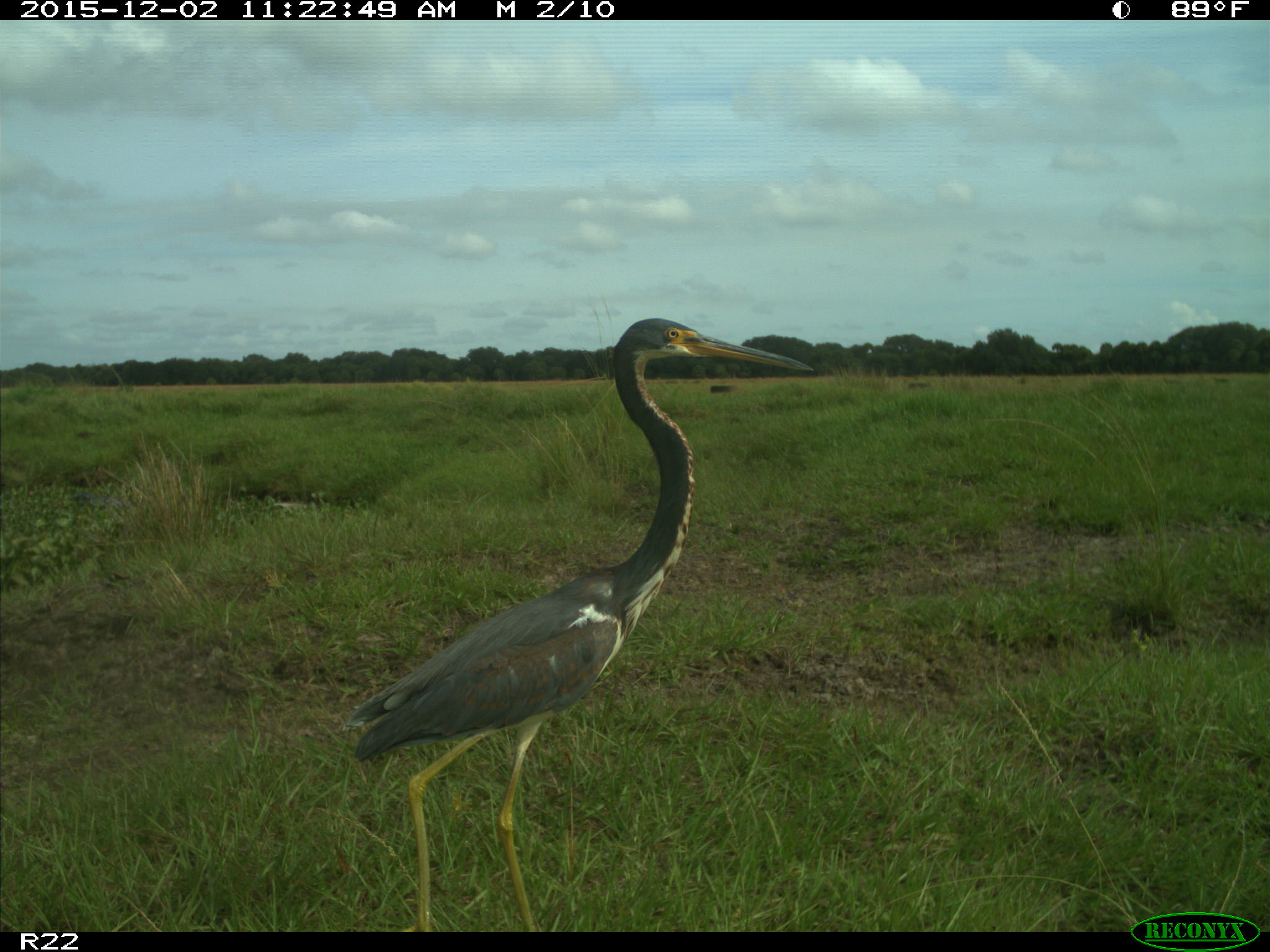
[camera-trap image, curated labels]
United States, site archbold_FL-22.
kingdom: Animalia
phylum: Chordata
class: Aves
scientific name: Aves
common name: birds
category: unidentified bird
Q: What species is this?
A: Unidentified bird (birds) (Aves).